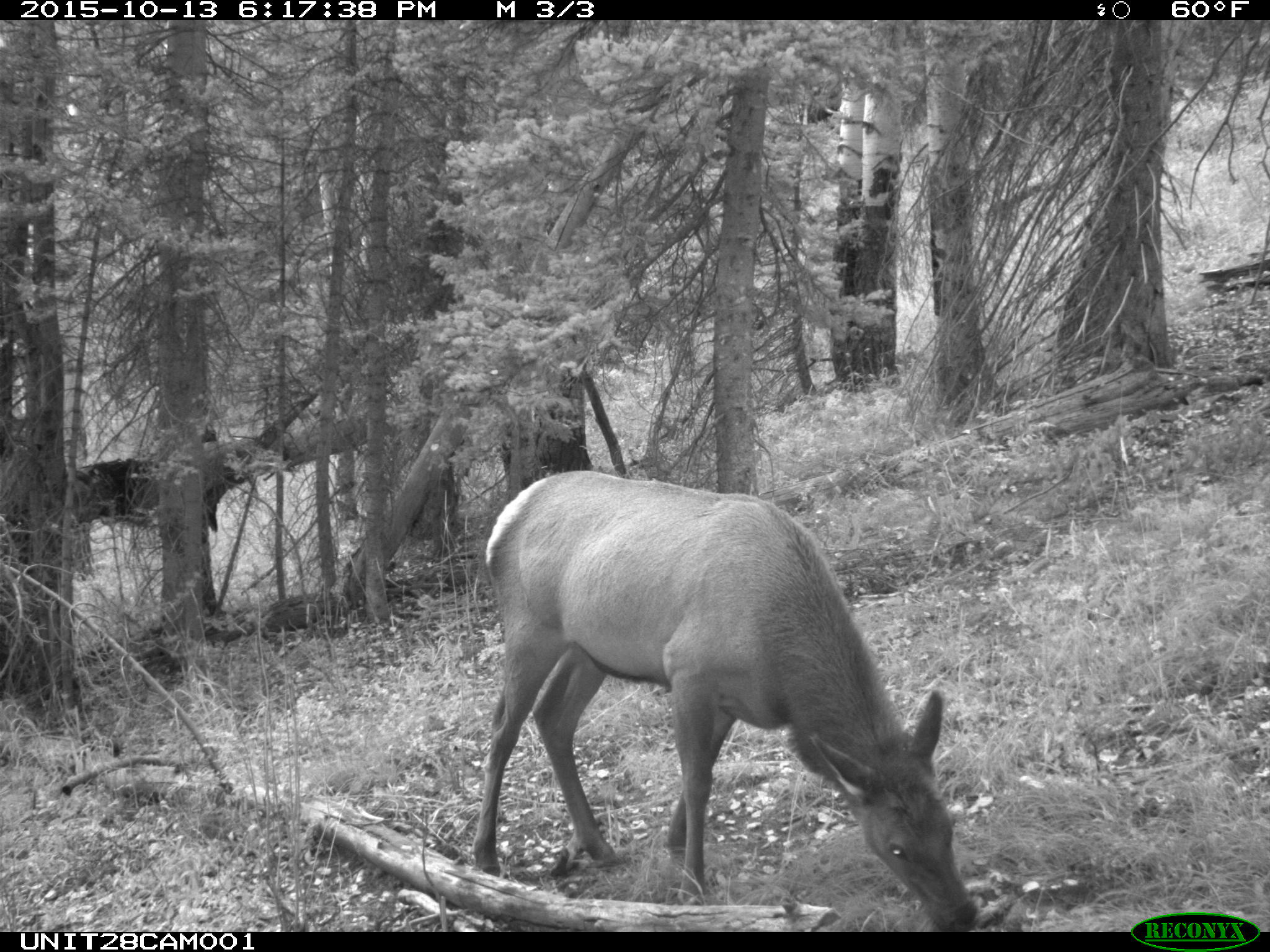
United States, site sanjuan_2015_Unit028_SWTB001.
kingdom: Animalia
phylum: Chordata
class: Mammalia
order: Artiodactyla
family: Cervidae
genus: Cervus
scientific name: Cervus elaphus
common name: red deer